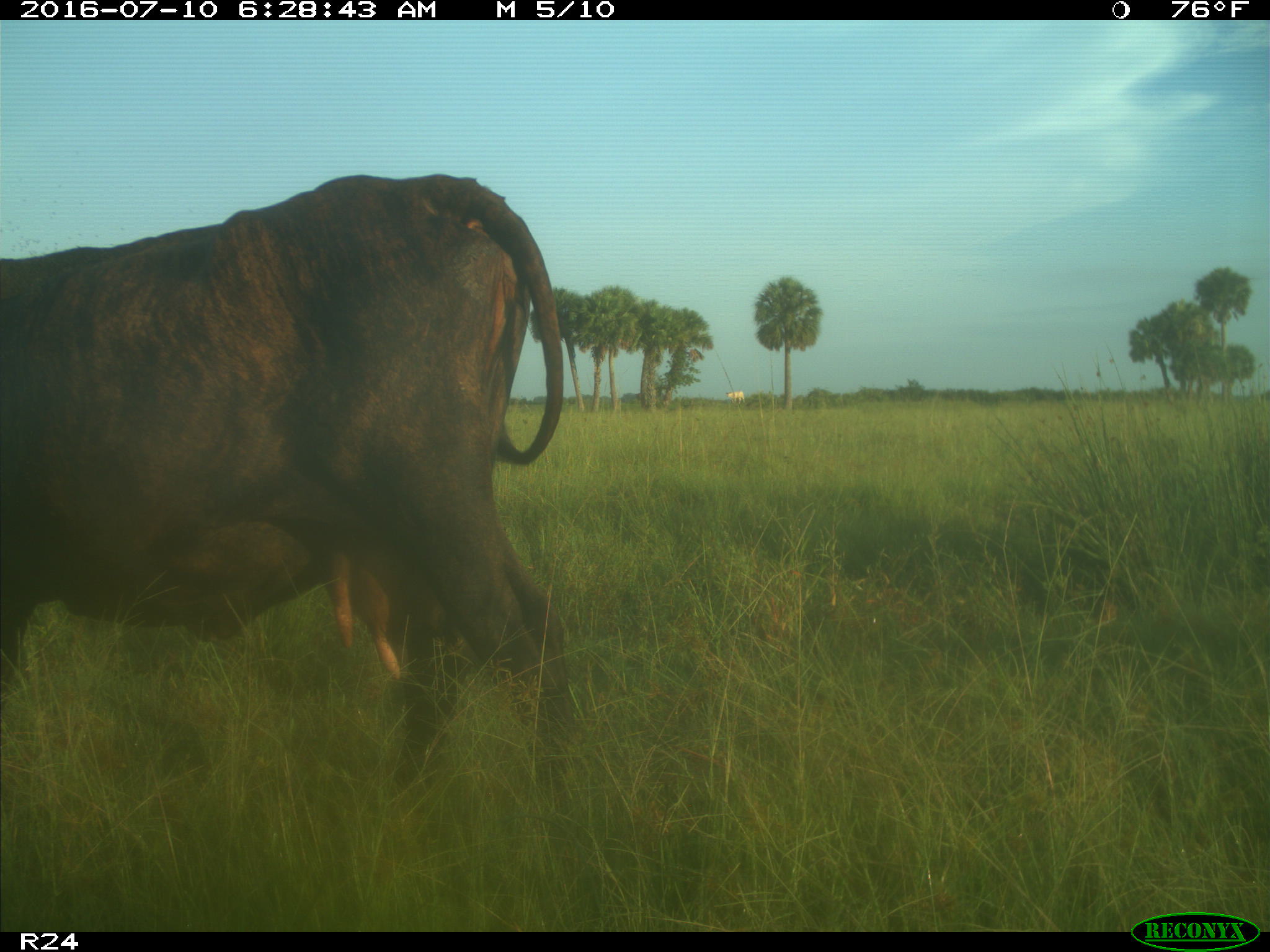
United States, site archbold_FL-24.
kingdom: Animalia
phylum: Chordata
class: Mammalia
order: Artiodactyla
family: Bovidae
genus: Bos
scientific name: Bos taurus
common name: domestic cow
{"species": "Bos taurus (domestic cow)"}